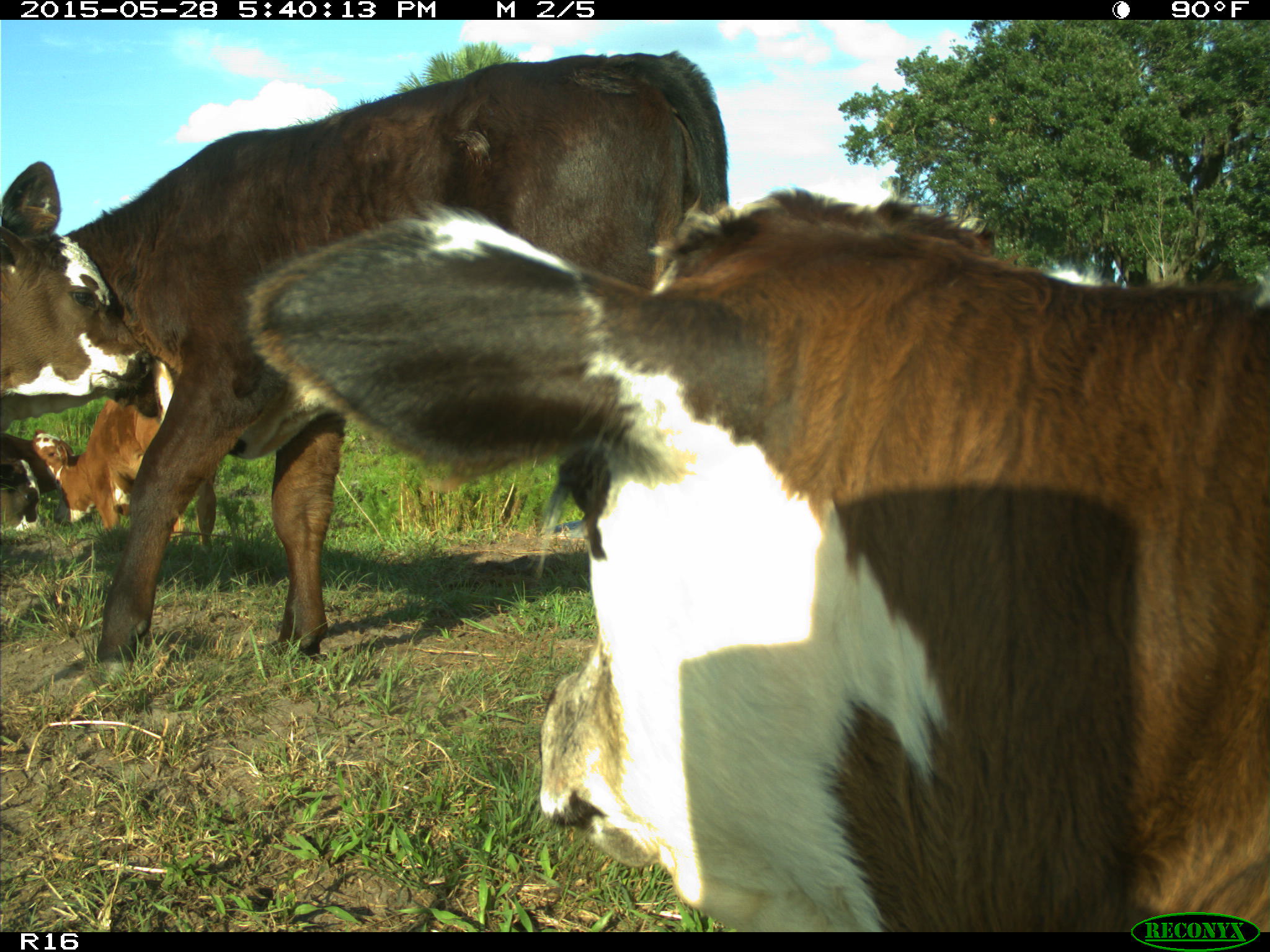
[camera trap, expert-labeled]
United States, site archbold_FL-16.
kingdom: Animalia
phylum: Chordata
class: Mammalia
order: Artiodactyla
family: Bovidae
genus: Bos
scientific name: Bos taurus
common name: domestic cow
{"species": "Bos taurus (domestic cow)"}